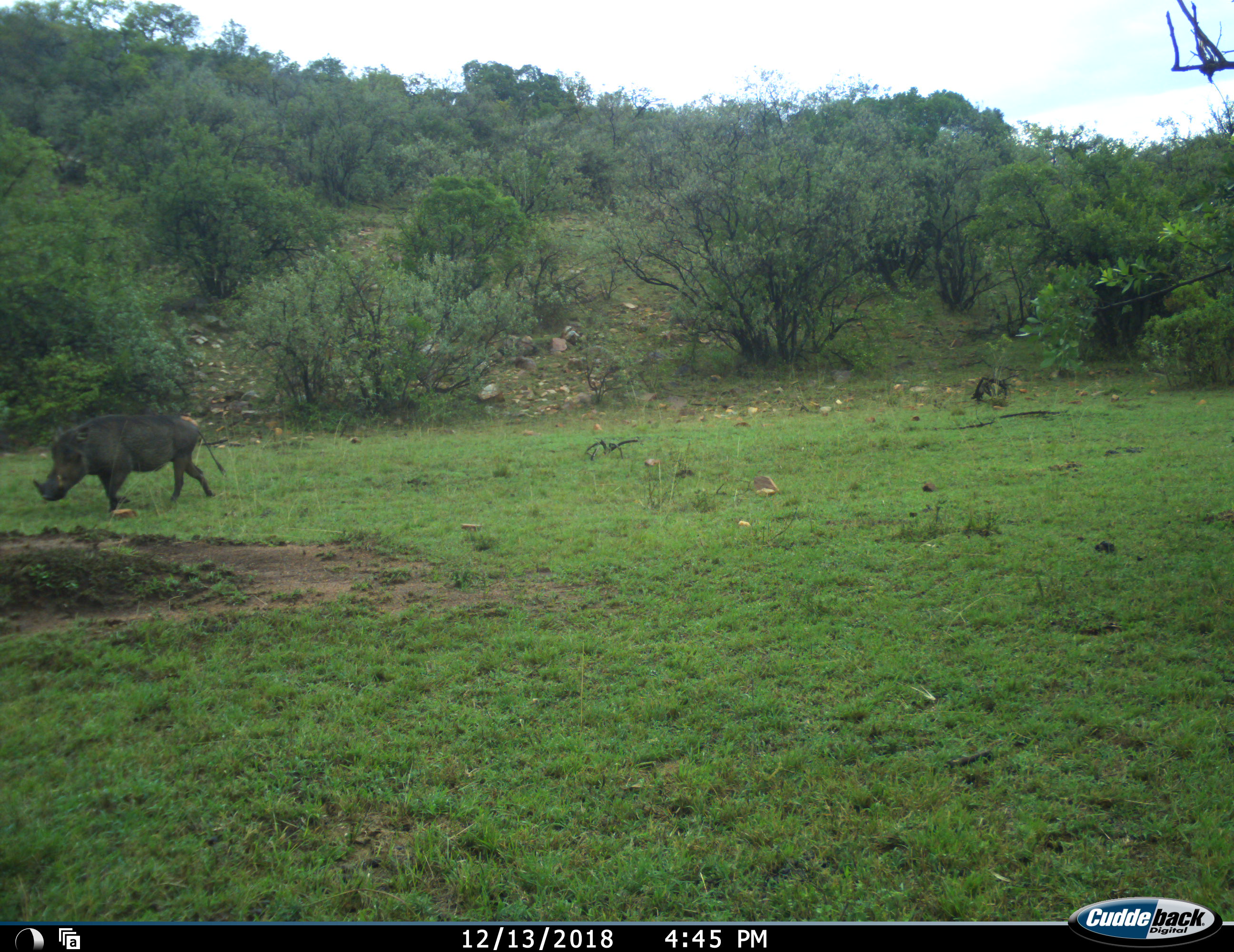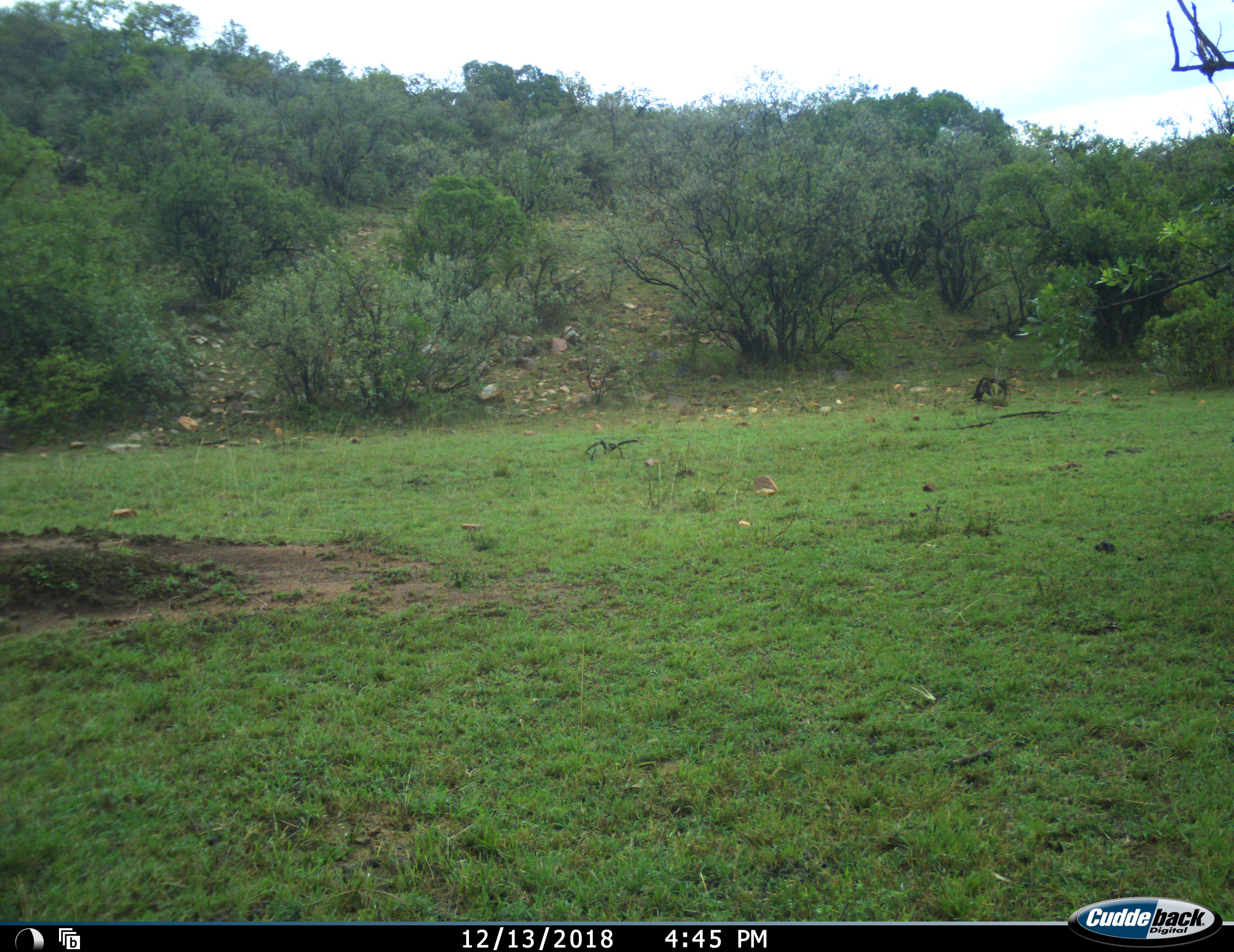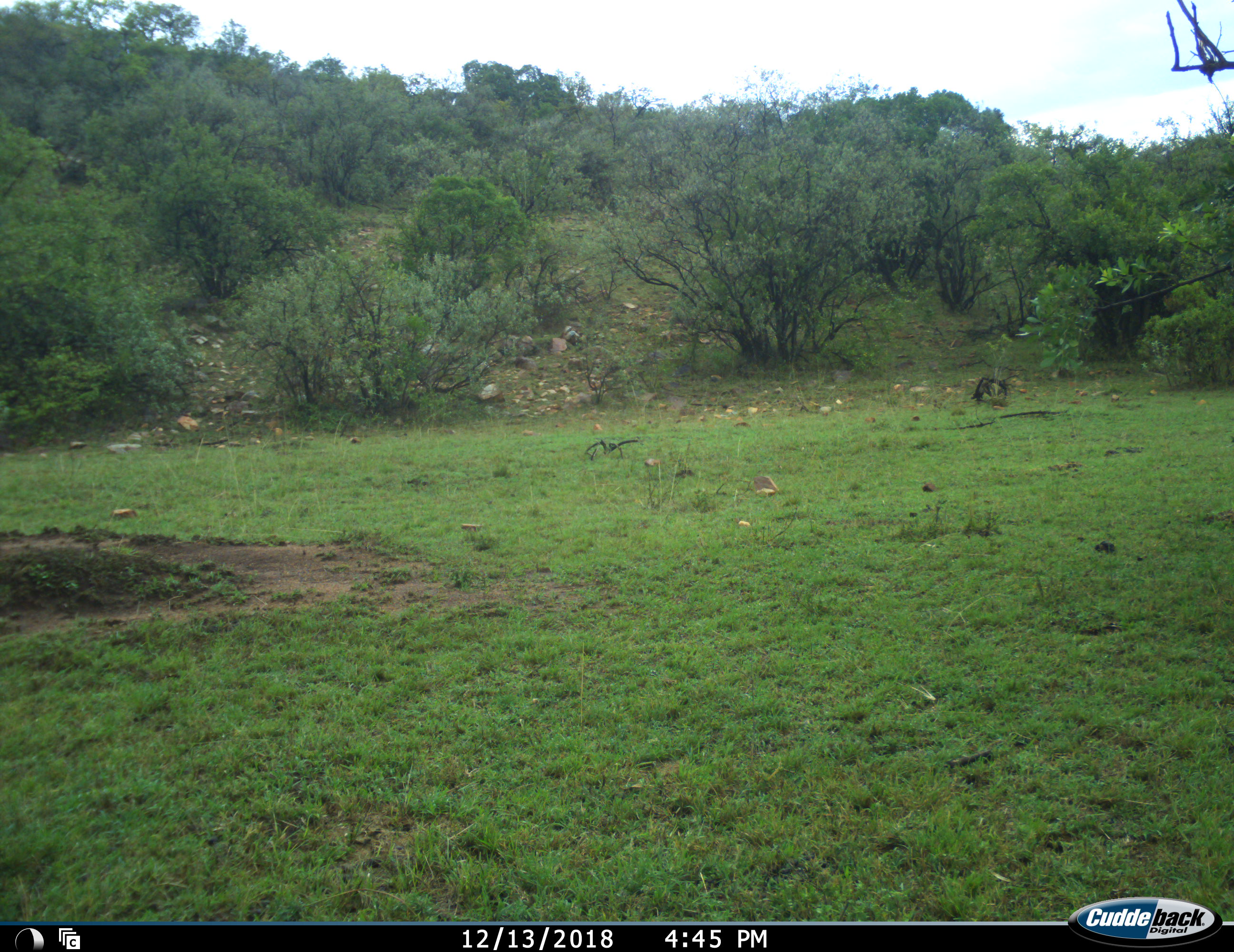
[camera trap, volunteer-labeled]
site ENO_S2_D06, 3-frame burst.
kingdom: Animalia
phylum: Chordata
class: Mammalia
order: Artiodactyla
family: Suidae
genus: Phacochoerus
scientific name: Phacochoerus africanus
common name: warthog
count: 1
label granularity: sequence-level